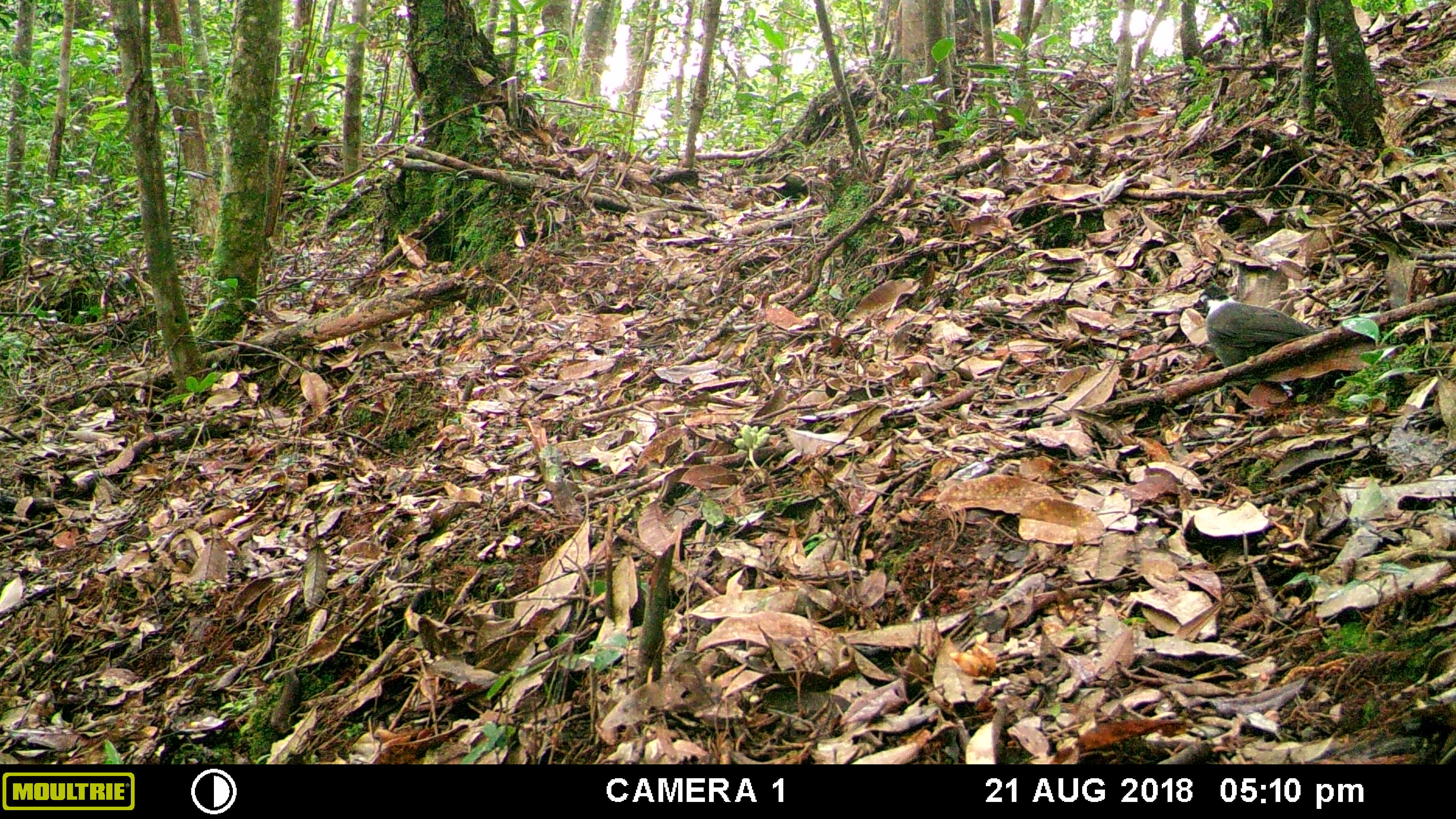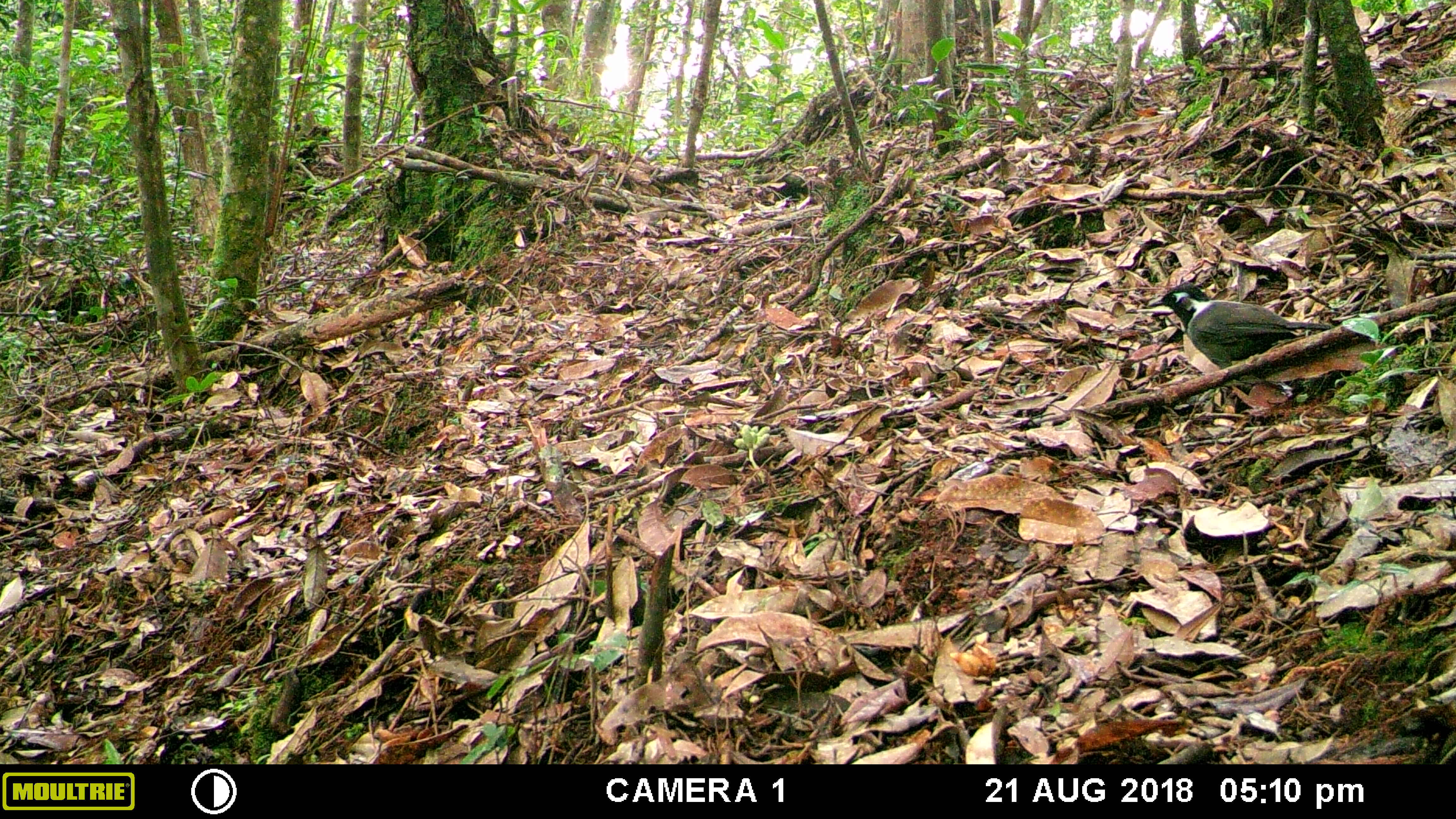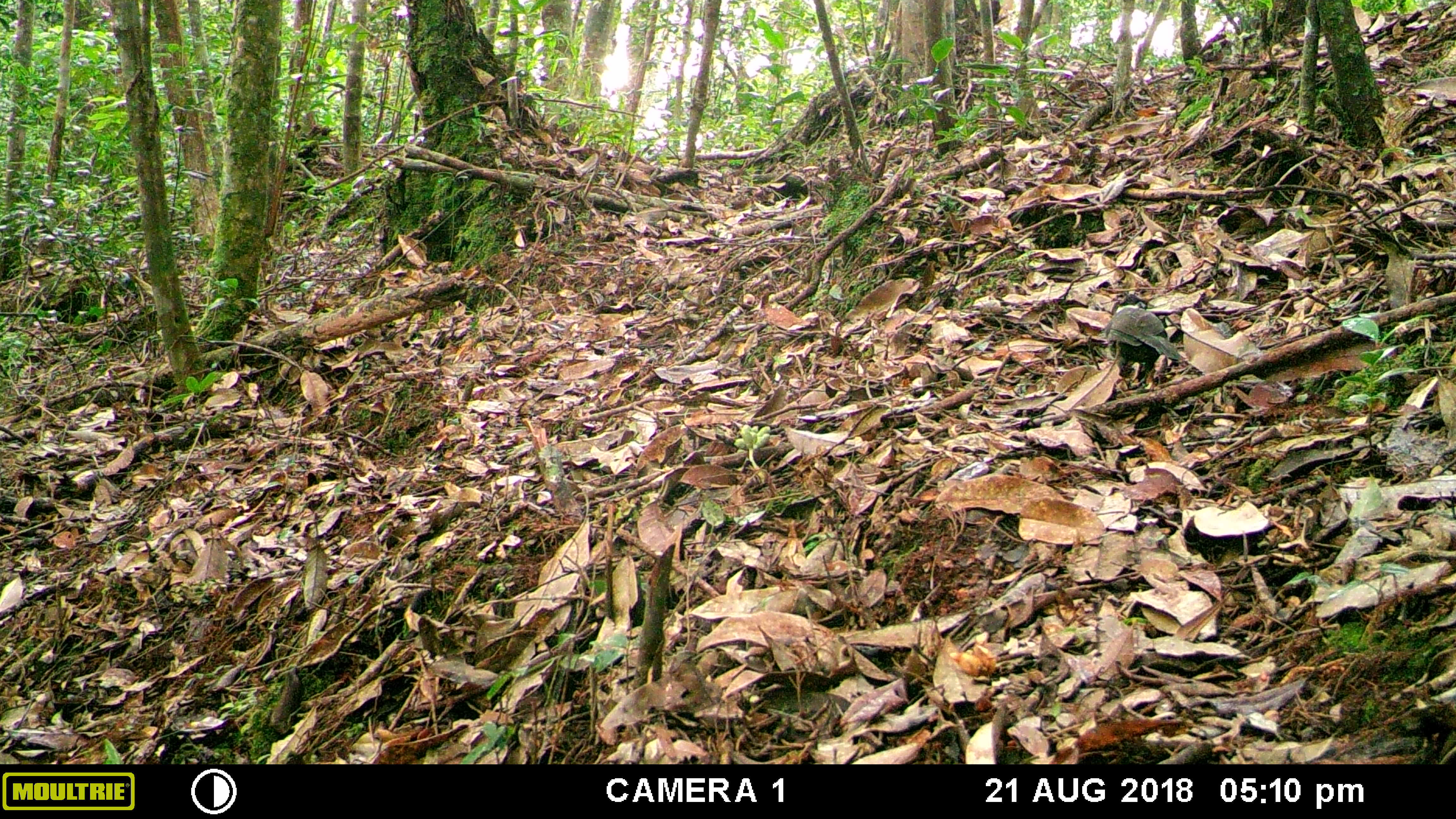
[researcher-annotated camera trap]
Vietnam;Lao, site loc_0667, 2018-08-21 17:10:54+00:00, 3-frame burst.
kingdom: Animalia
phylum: Chordata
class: Aves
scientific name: Aves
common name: bird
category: unidentified bird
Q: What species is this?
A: Unidentified bird (bird) (Aves).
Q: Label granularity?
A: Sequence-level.